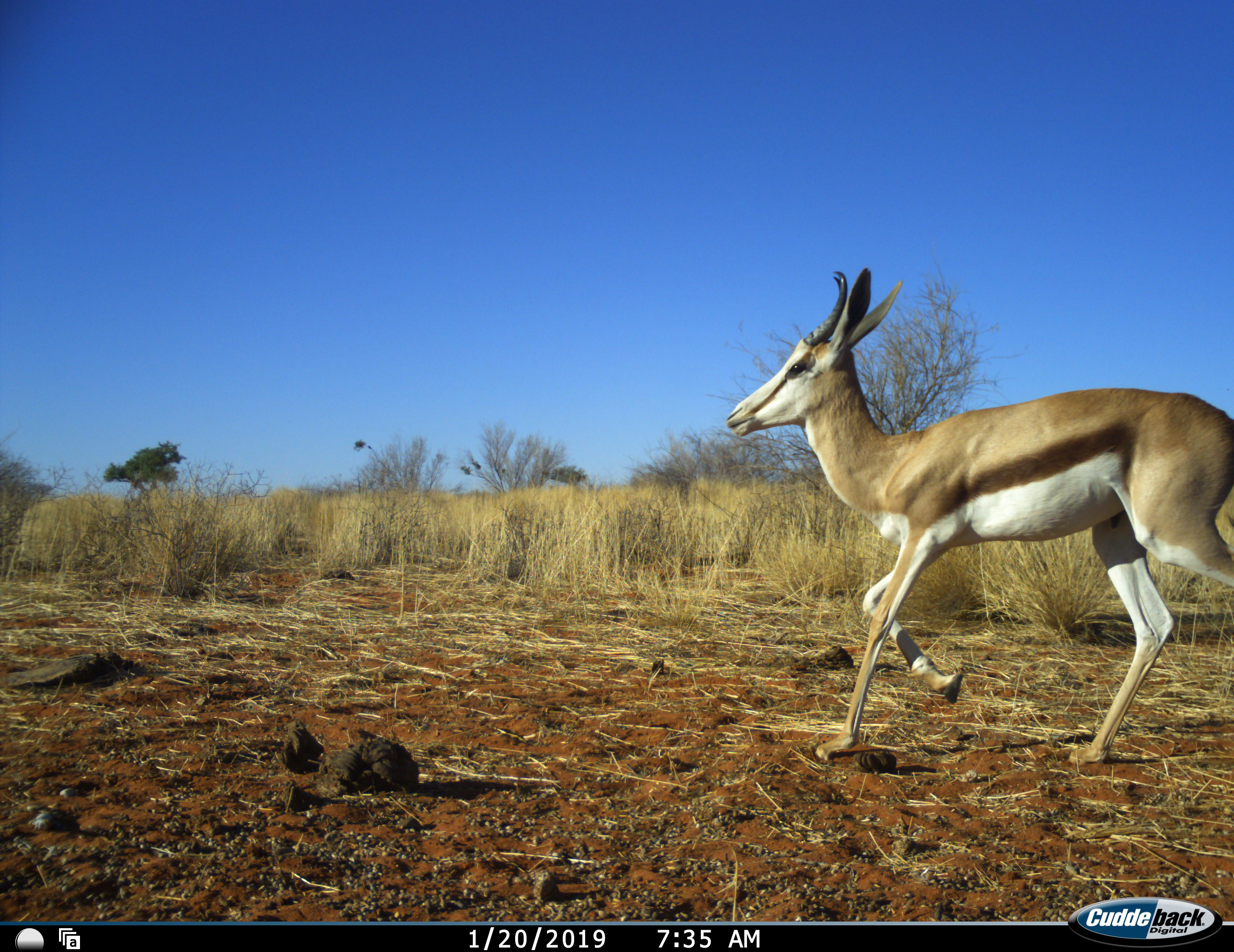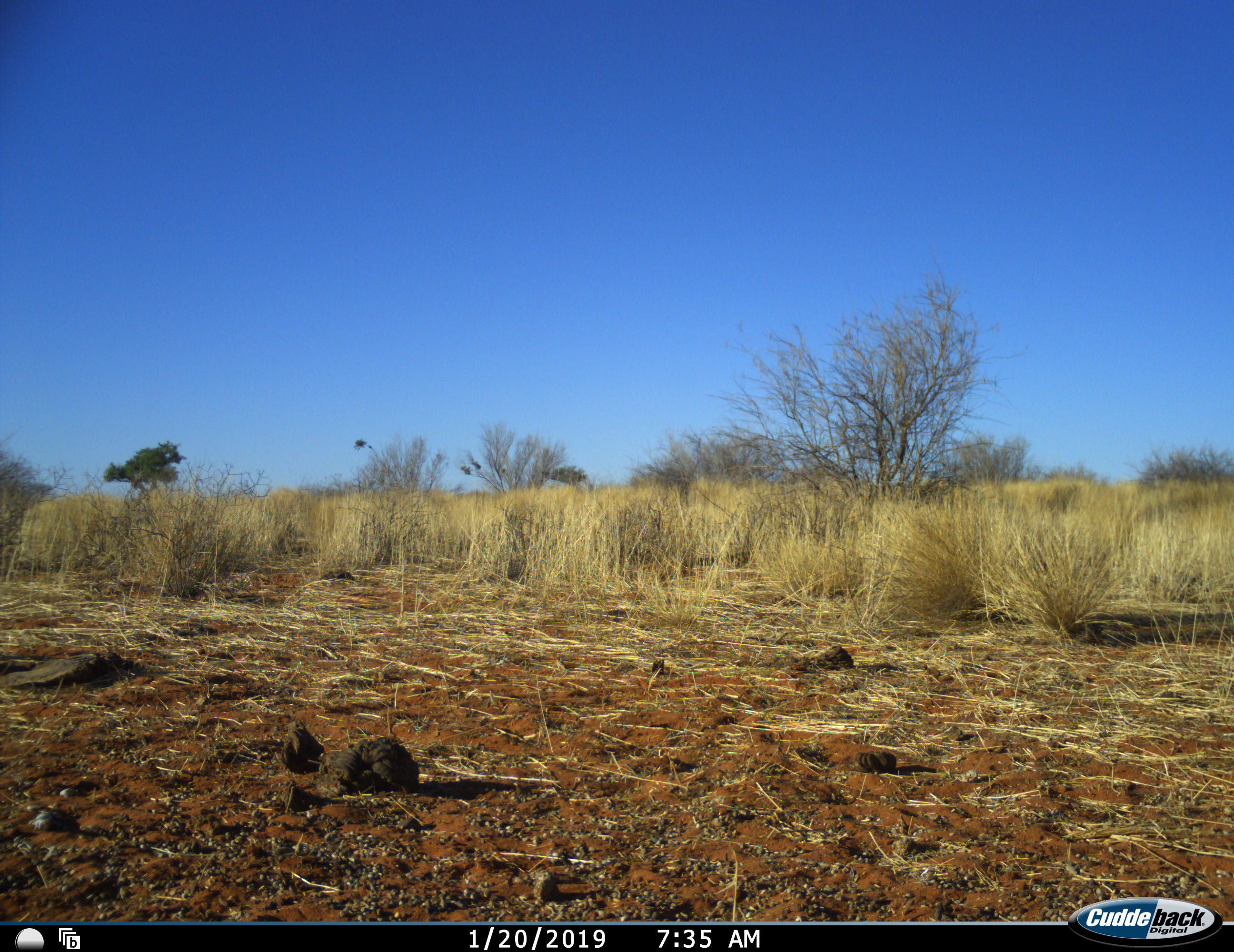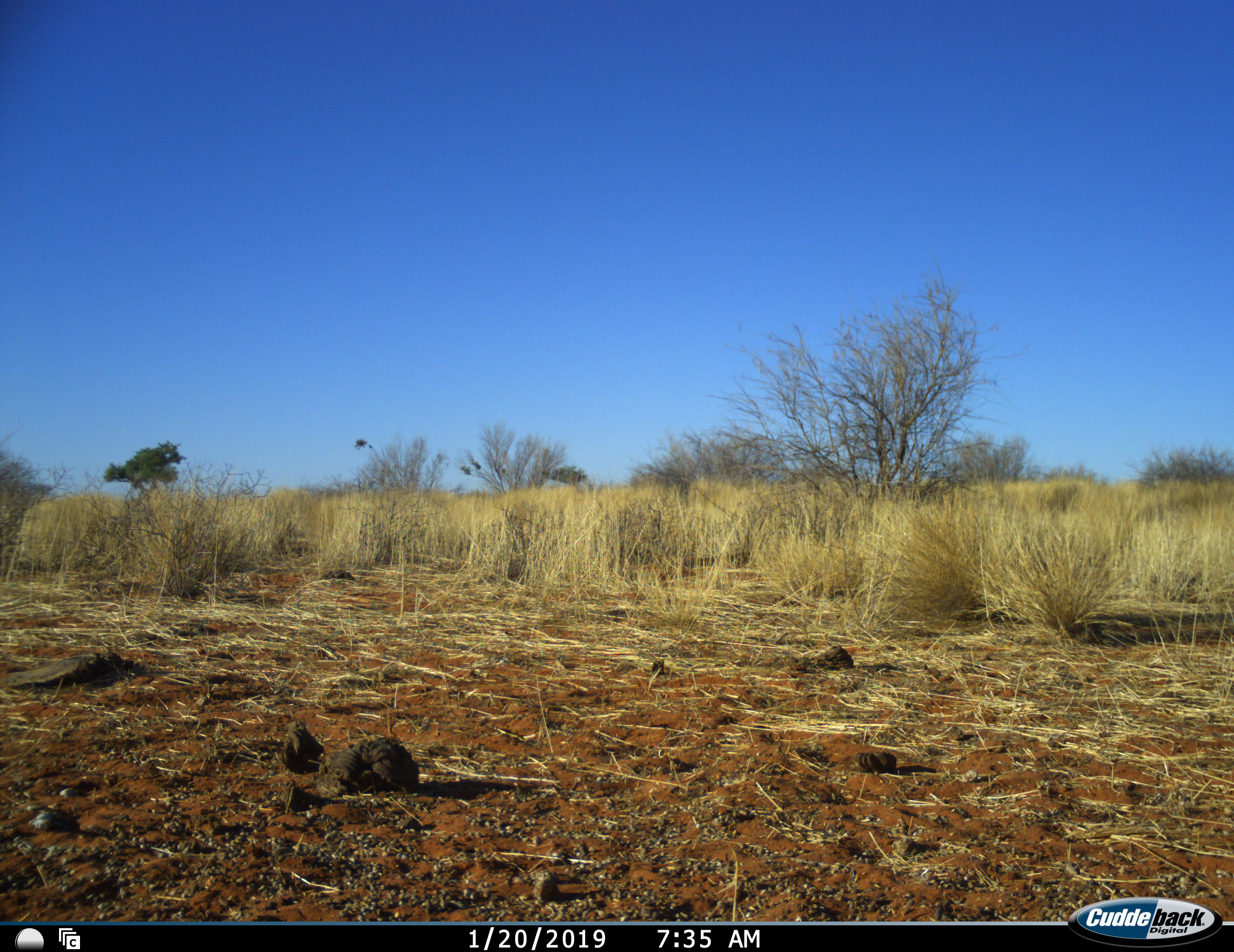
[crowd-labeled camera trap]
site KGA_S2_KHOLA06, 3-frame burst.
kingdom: Animalia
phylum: Chordata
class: Mammalia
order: Artiodactyla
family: Bovidae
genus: Antidorcas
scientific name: Antidorcas marsupialis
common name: springbok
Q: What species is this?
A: Springbok (Antidorcas marsupialis).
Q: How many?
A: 1.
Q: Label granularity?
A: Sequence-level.